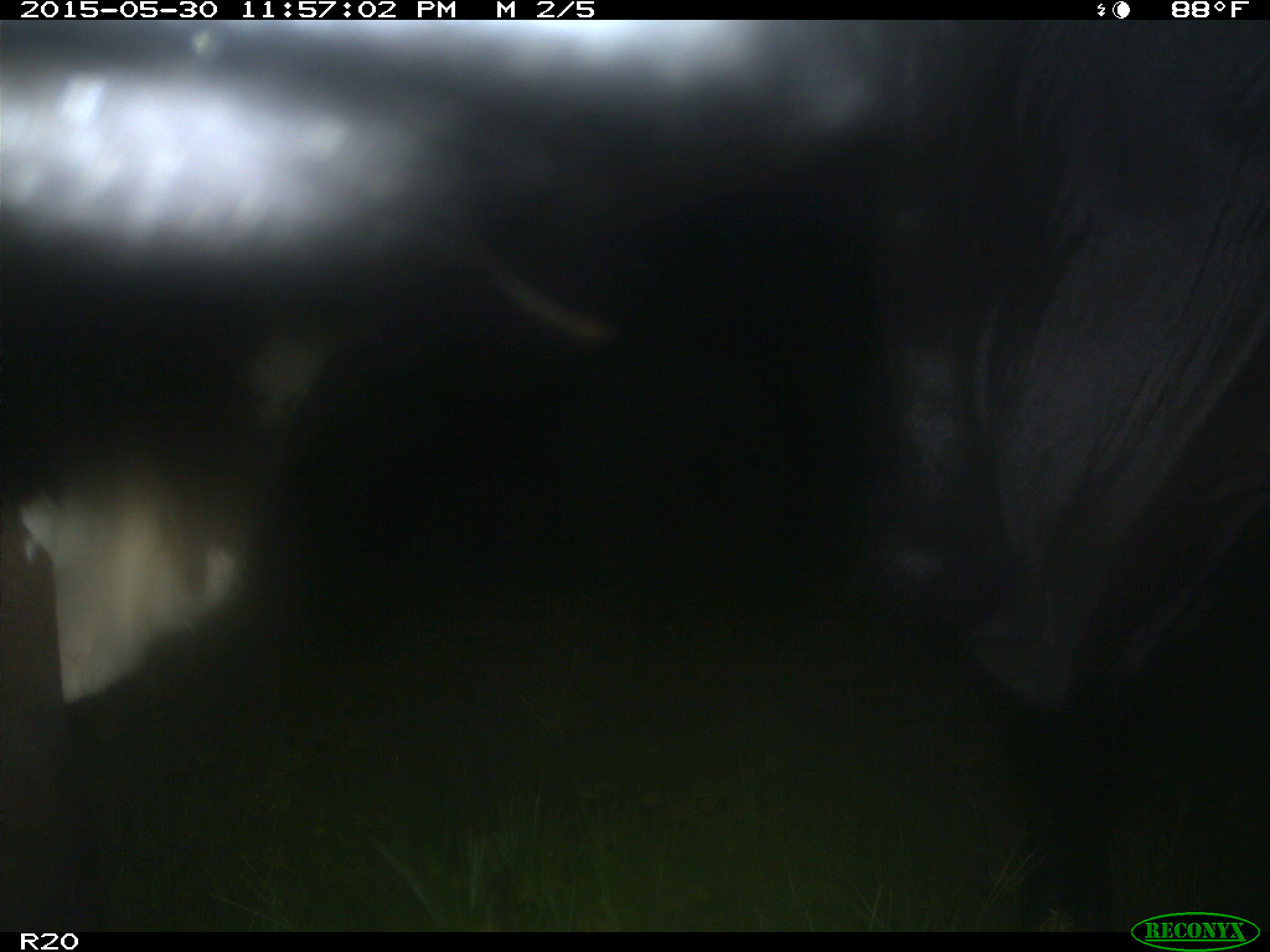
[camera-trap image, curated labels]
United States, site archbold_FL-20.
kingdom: Animalia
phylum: Chordata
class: Mammalia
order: Artiodactyla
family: Bovidae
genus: Bos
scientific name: Bos taurus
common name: domestic cow